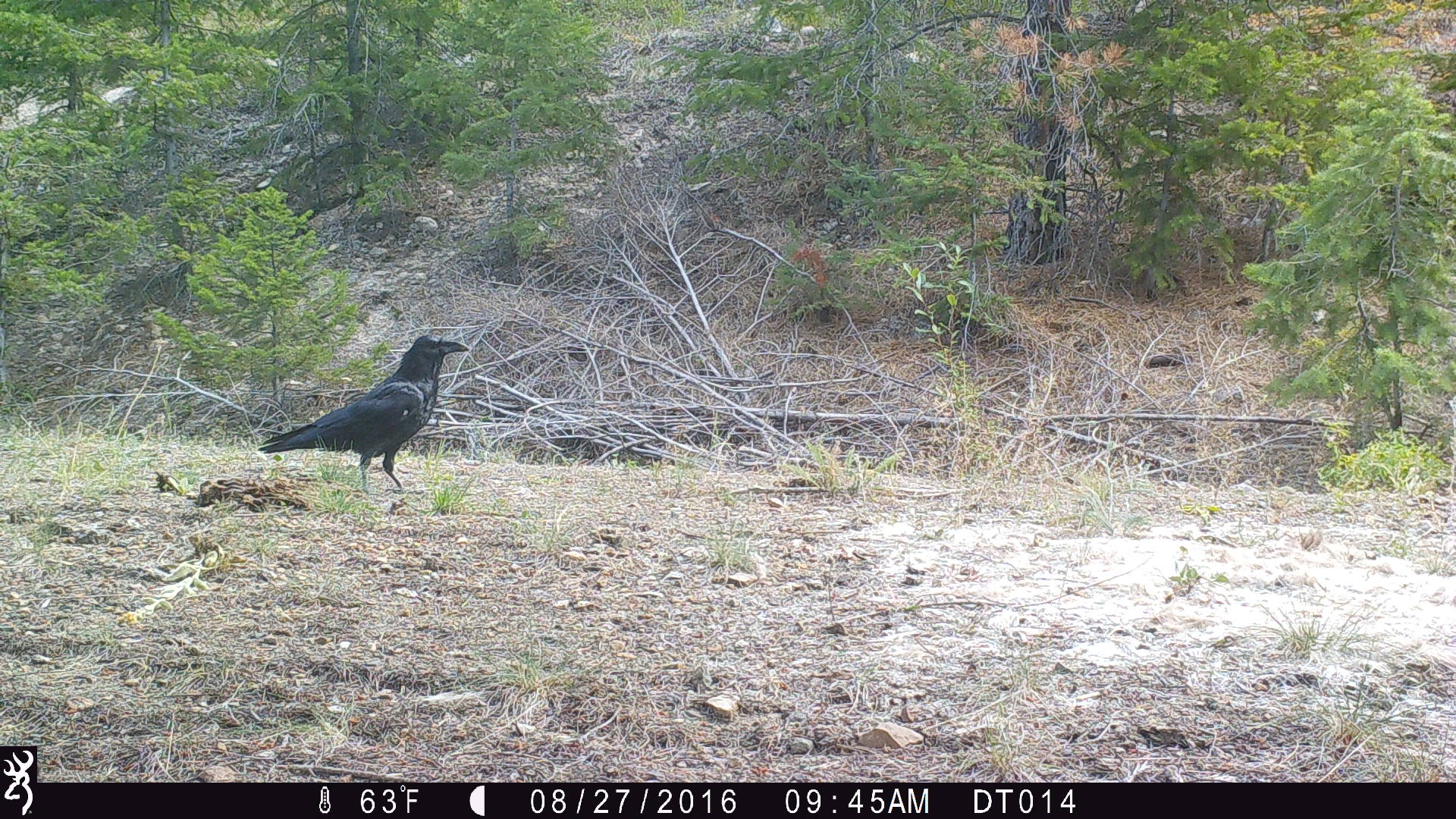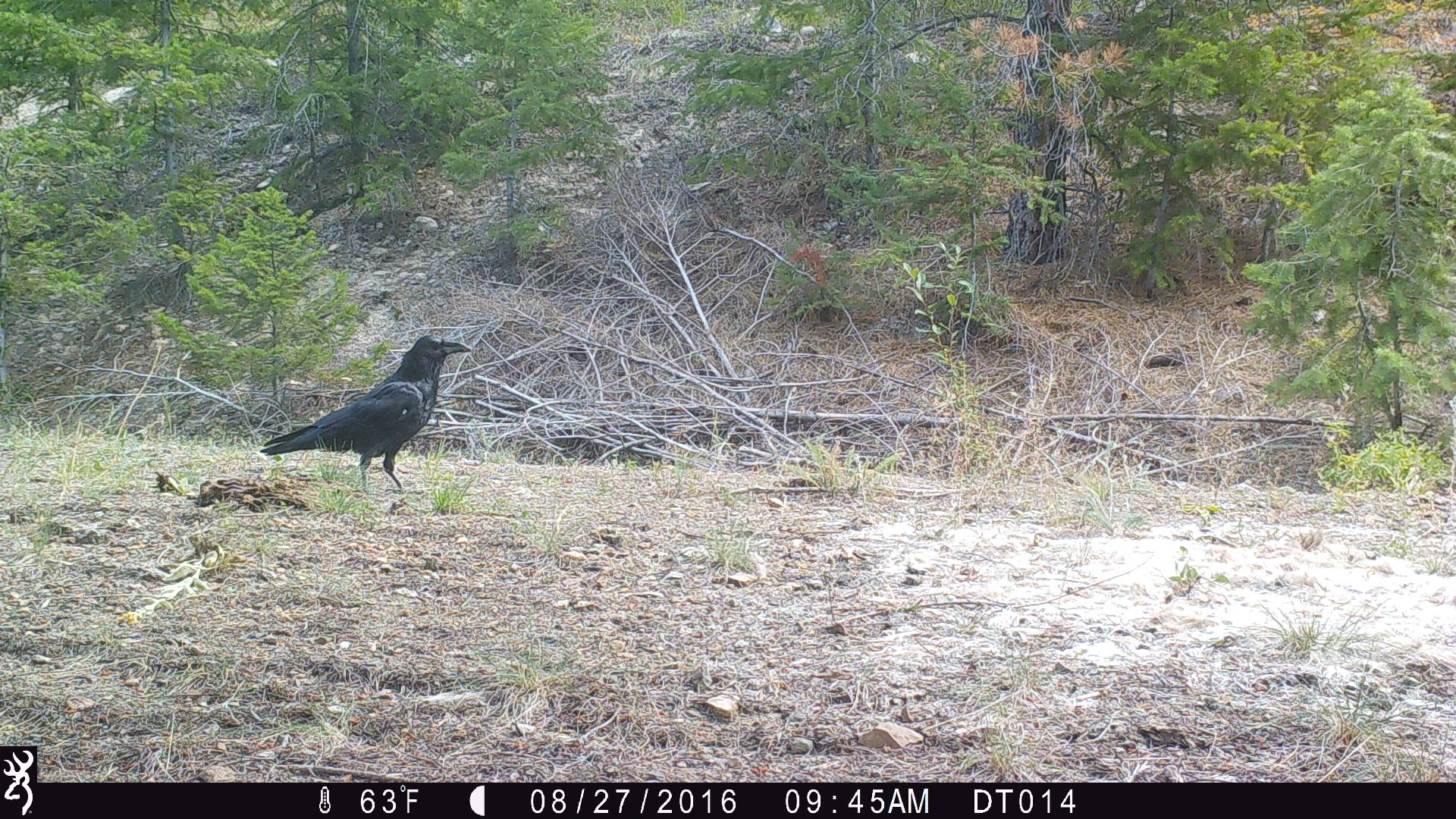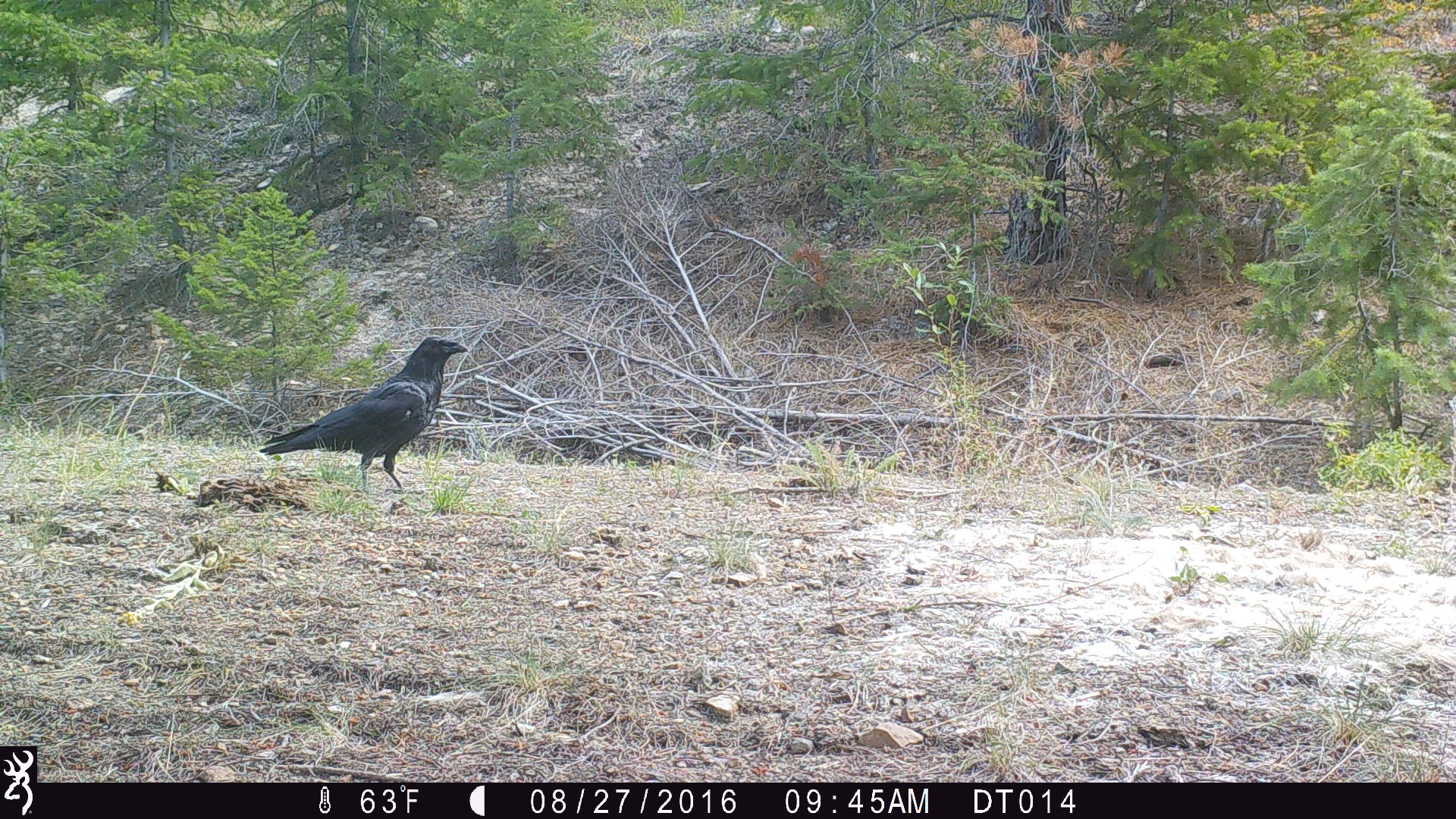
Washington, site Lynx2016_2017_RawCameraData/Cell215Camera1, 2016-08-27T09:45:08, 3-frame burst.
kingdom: Animalia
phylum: Chordata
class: Aves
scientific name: Aves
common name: birds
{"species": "Aves (birds)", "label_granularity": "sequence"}